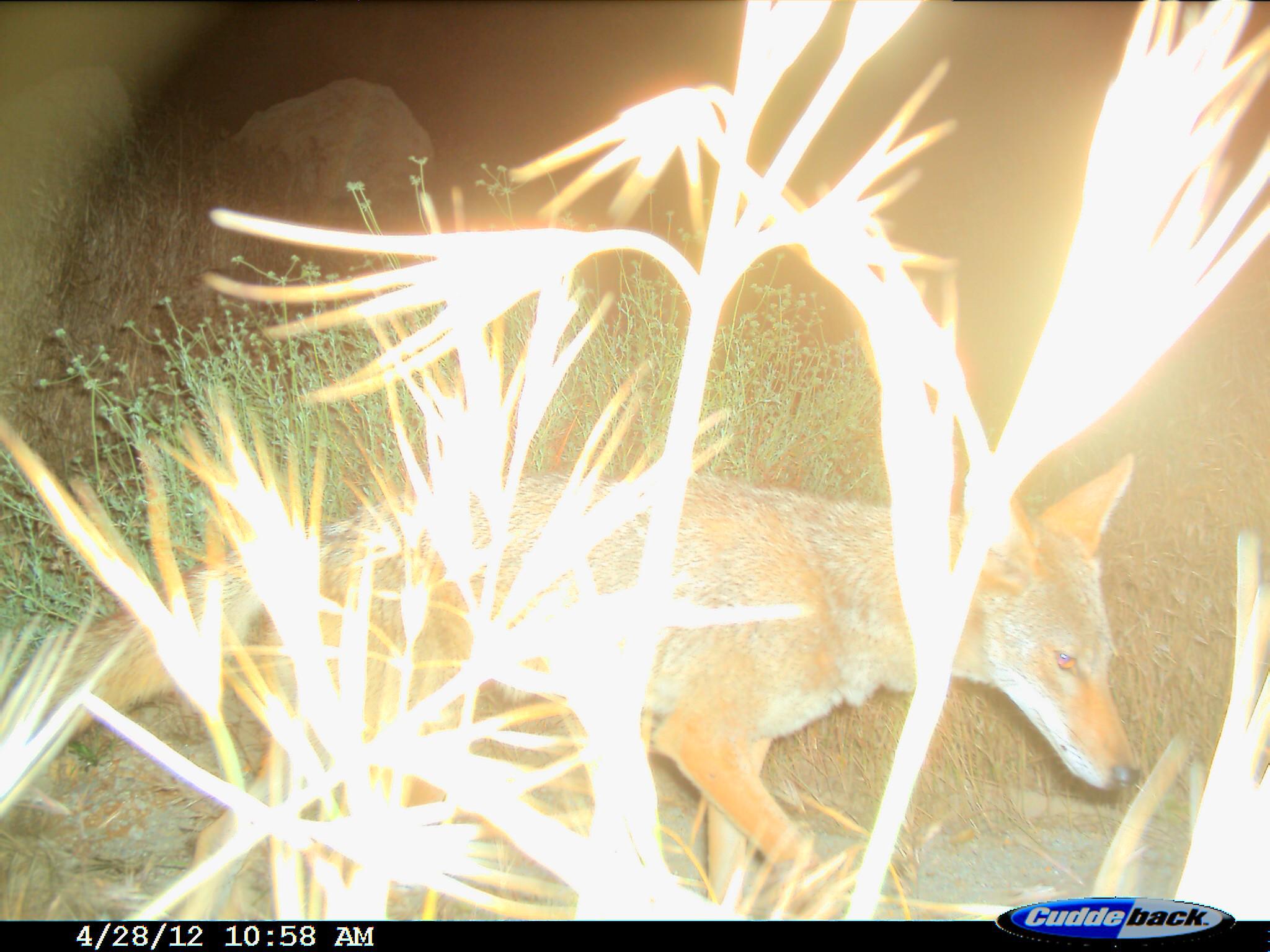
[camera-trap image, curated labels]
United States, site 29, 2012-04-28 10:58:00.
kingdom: Animalia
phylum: Chordata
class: Mammalia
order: Carnivora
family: Canidae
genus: Canis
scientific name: Canis latrans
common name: coyote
Coyote (Canis latrans).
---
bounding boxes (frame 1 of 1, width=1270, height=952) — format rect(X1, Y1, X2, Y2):
coyote: rect(0, 453, 1146, 918)